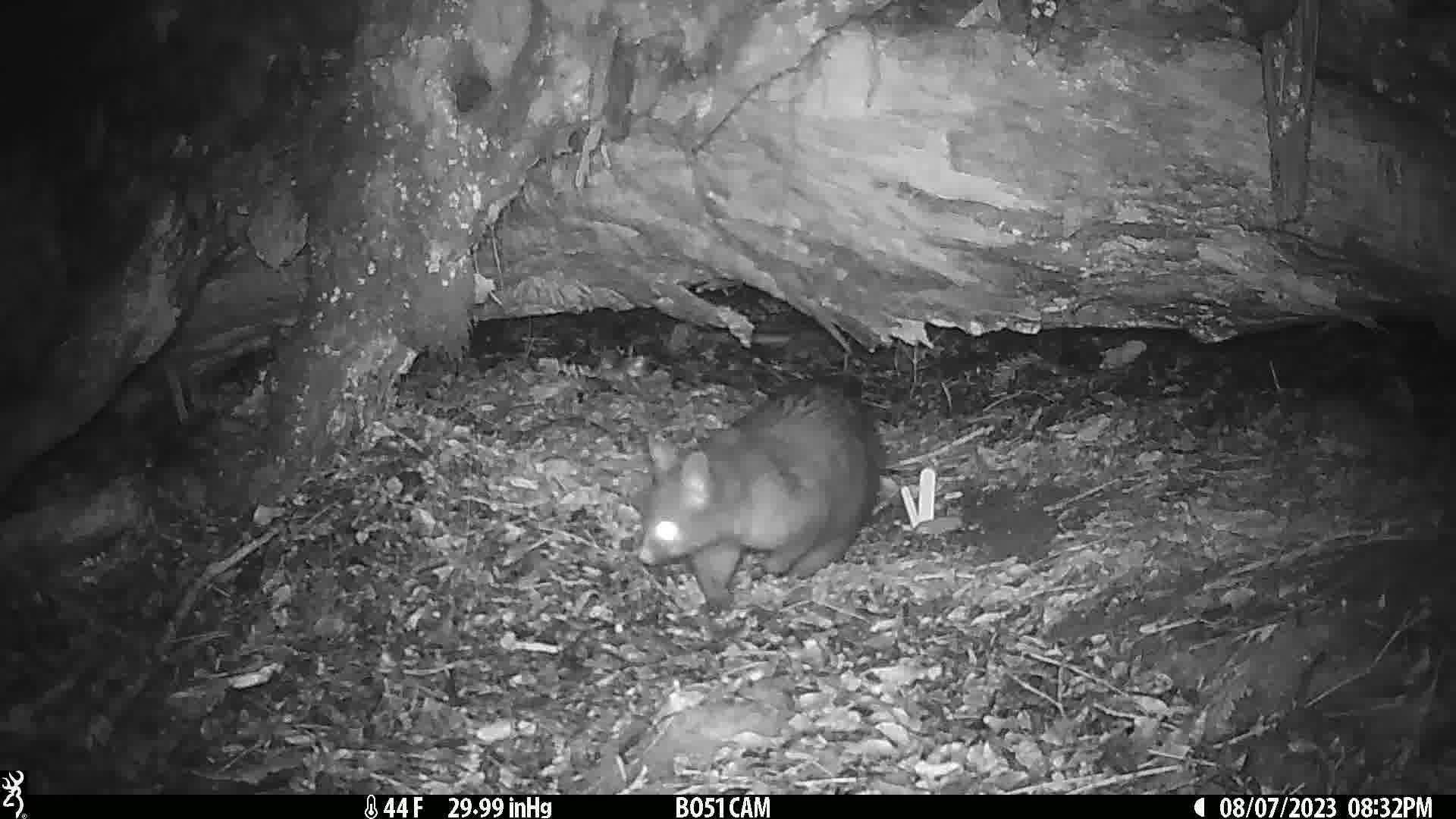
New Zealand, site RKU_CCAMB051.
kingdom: Animalia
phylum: Chordata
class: Mammalia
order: Diprotodontia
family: Phalangeridae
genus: Trichosurus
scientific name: Trichosurus vulpecula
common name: common brushtail possum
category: possum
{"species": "possum (common brushtail possum) (Trichosurus vulpecula)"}